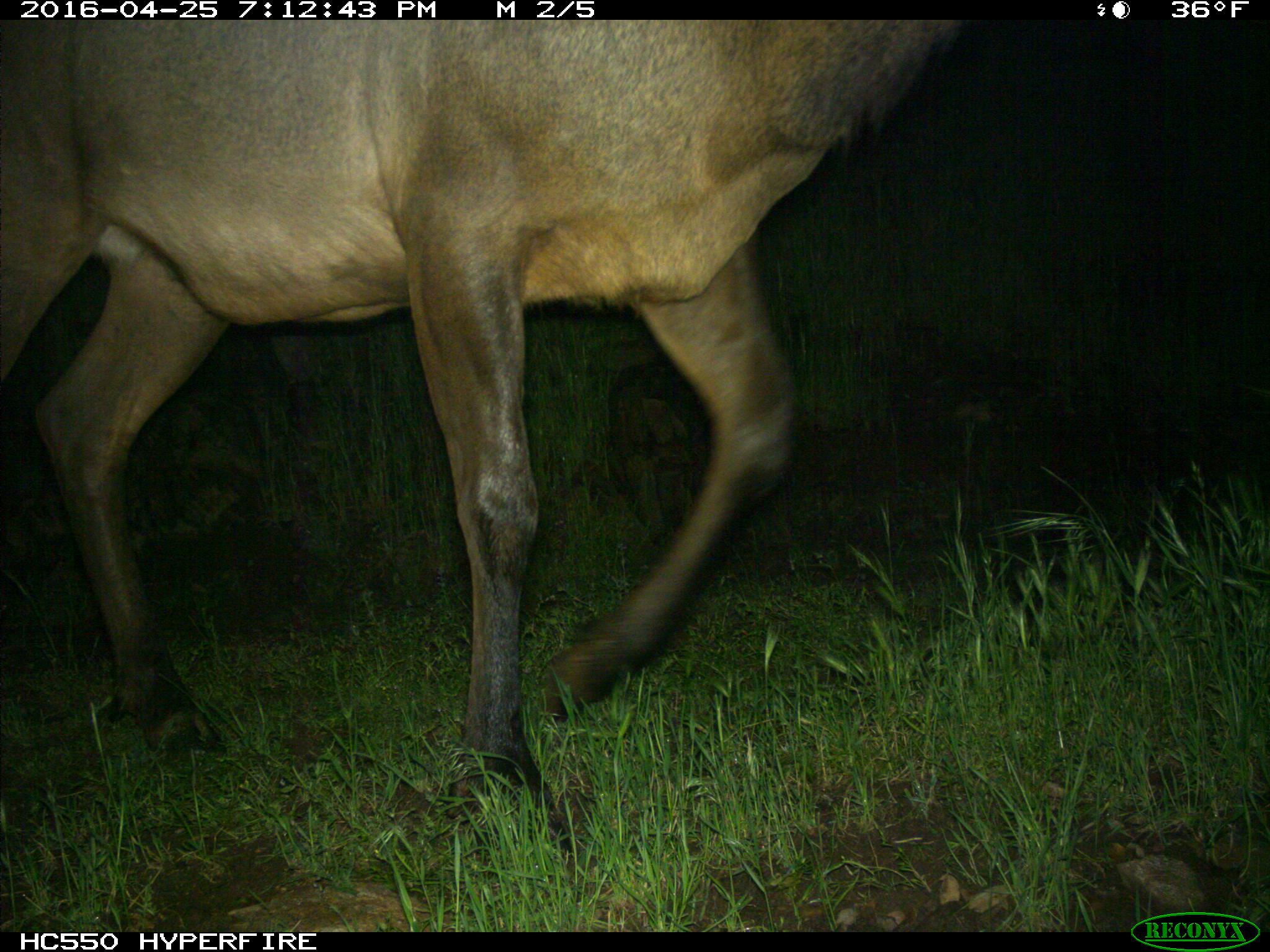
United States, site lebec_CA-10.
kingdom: Animalia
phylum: Chordata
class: Mammalia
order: Artiodactyla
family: Cervidae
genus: Cervus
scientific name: Cervus canadensis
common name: elk